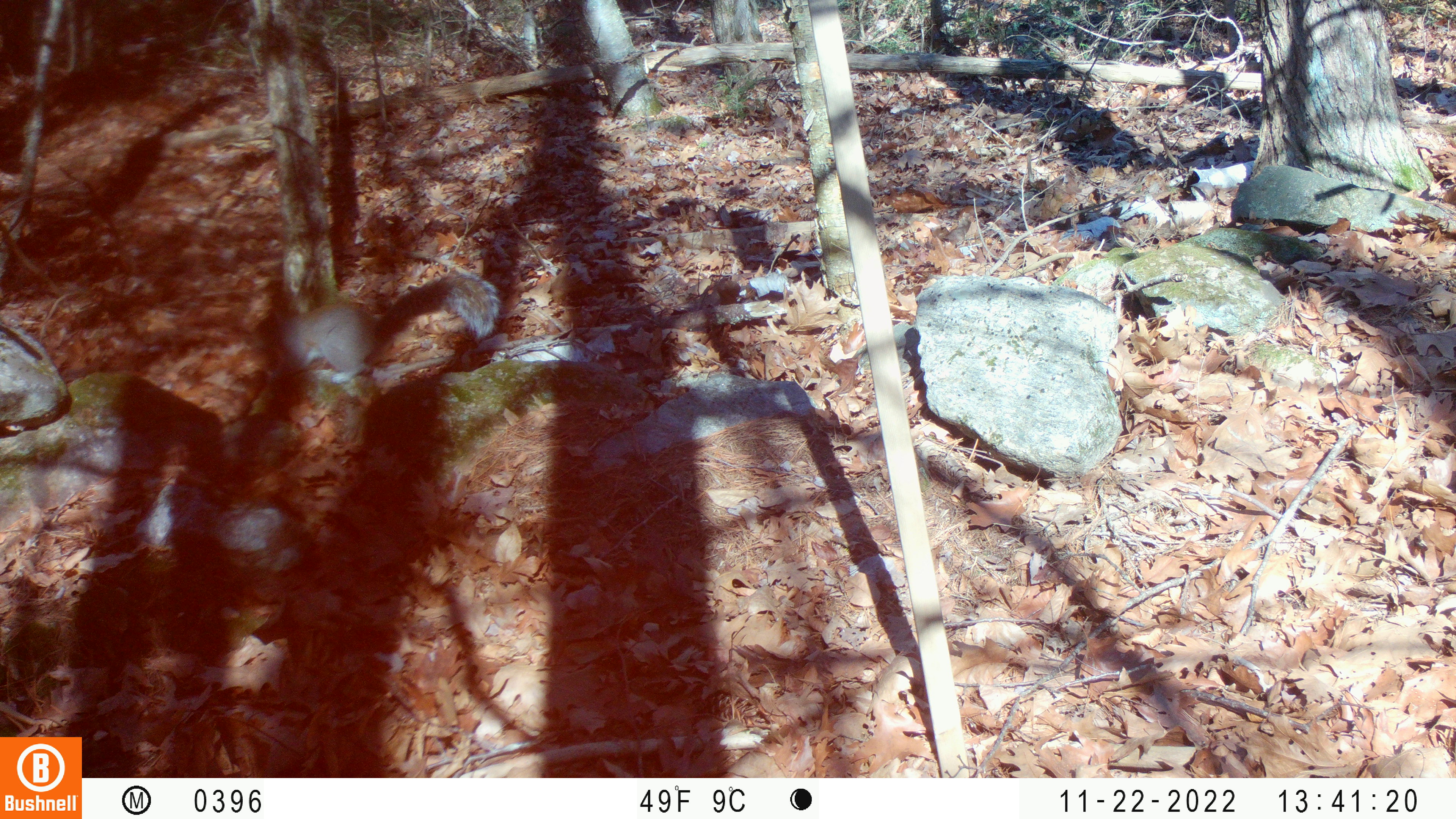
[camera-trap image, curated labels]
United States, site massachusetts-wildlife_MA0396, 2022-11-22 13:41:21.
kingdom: Animalia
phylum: Chordata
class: Mammalia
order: Rodentia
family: Sciuridae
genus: Sciurus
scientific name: Sciurus carolinensis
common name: gray squirrel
Gray squirrel (Sciurus carolinensis).